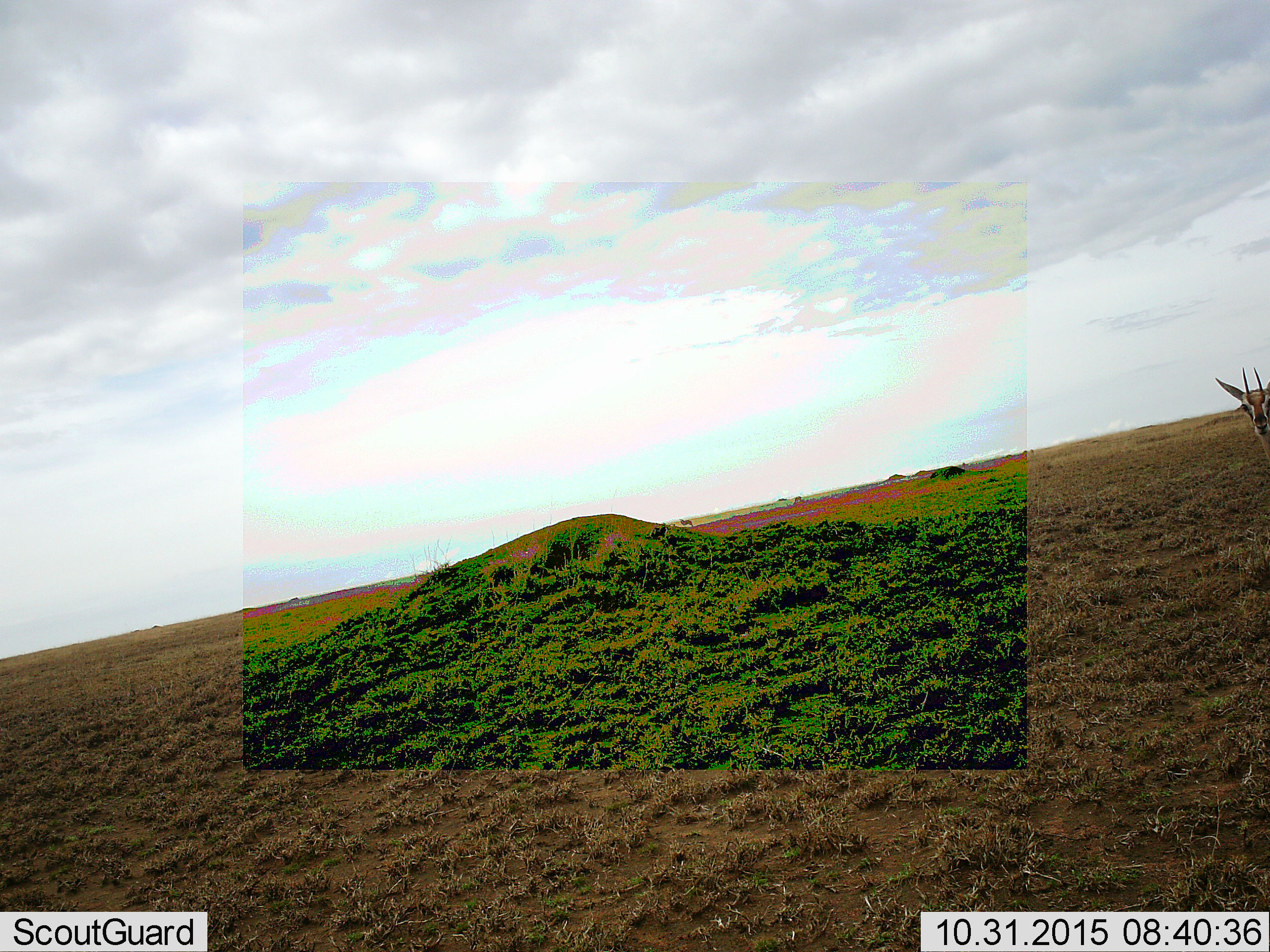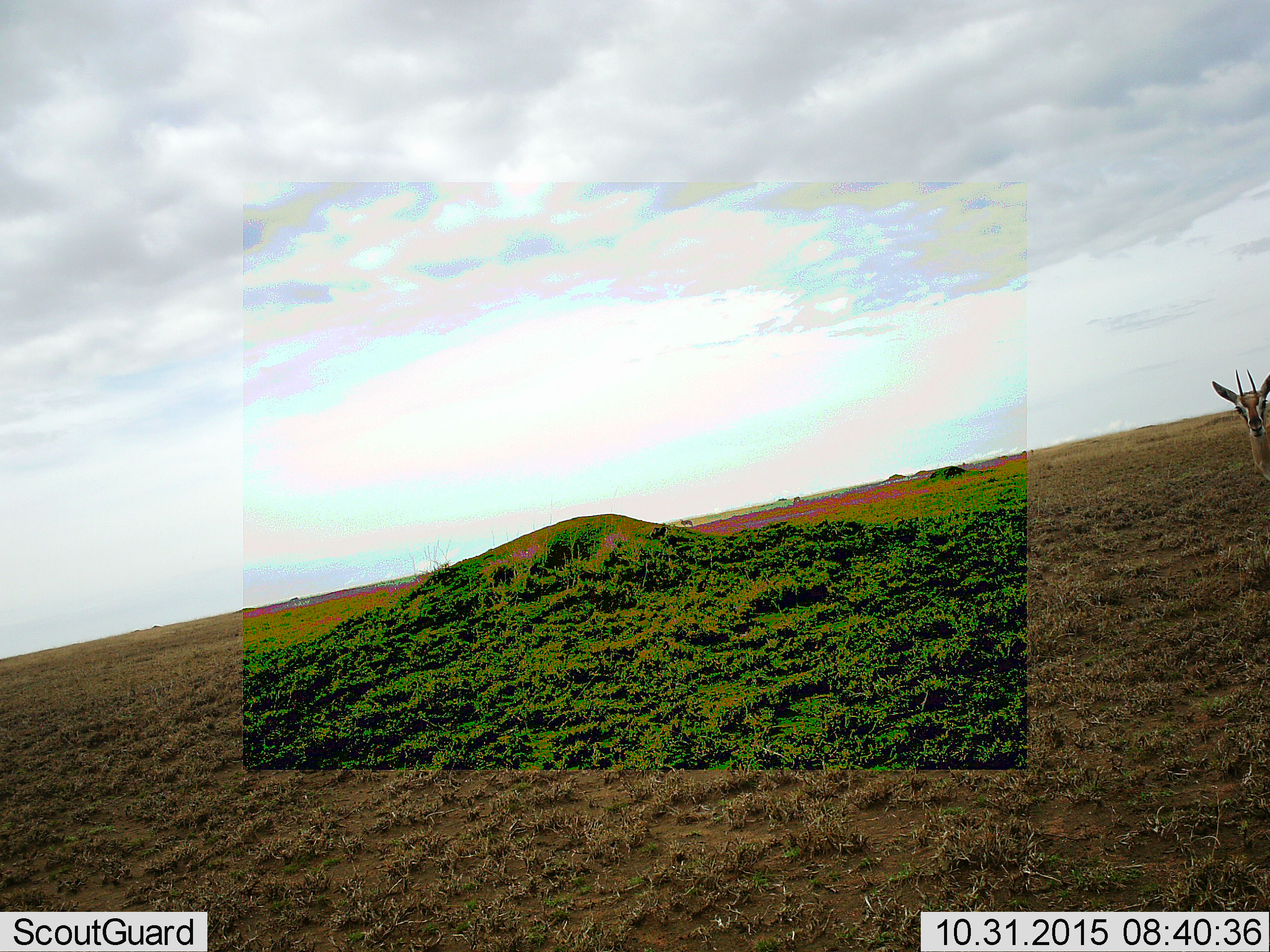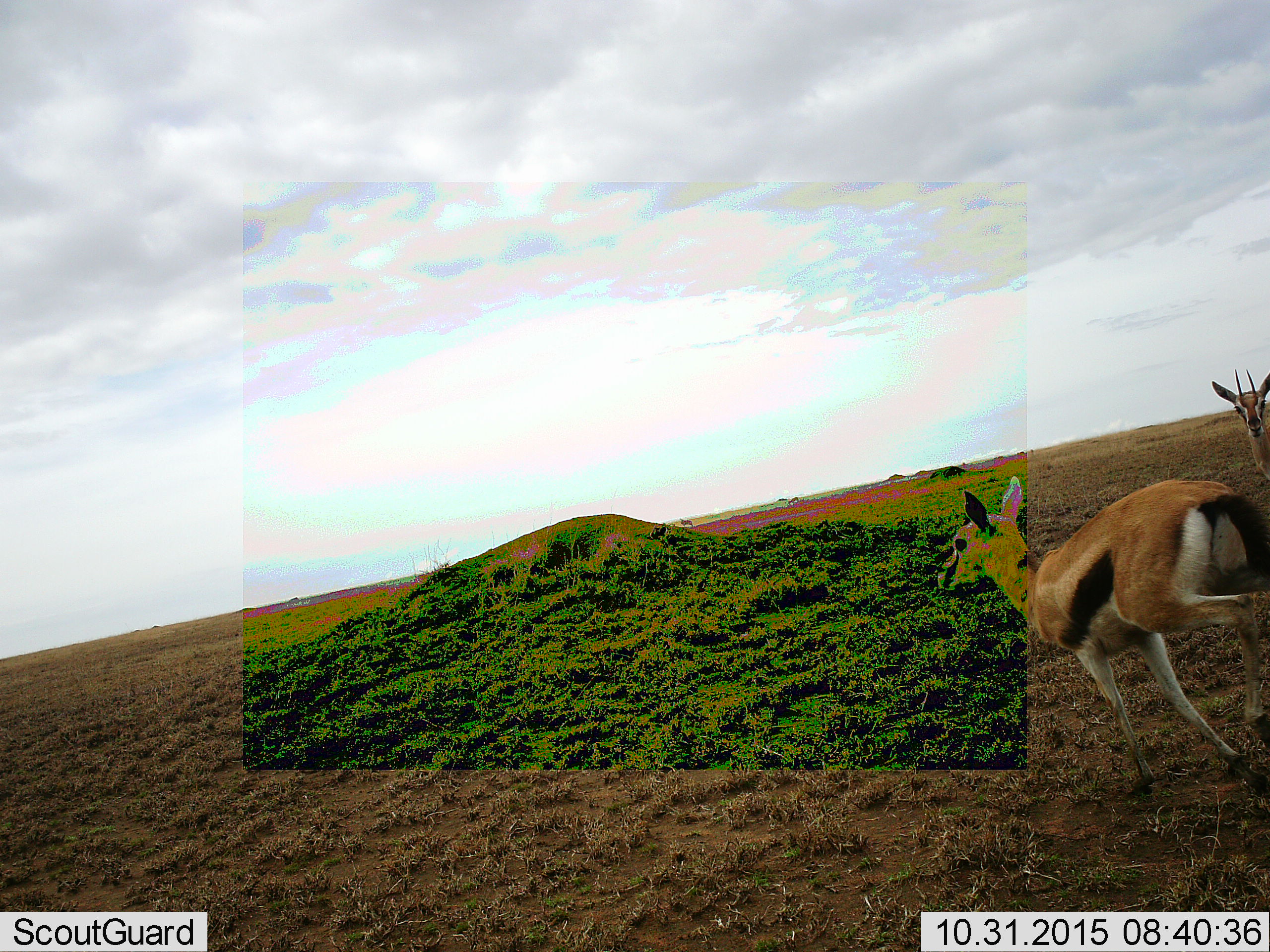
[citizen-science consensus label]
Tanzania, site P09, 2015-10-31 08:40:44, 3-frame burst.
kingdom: Animalia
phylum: Chordata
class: Mammalia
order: Artiodactyla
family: Bovidae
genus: Eudorcas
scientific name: Eudorcas thomsonii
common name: thomson's gazelle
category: gazellethomsons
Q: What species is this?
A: Gazellethomsons (thomson's gazelle) (Eudorcas thomsonii).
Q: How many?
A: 2.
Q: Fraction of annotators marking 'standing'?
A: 60%.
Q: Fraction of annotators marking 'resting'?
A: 0%.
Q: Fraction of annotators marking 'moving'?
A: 100%.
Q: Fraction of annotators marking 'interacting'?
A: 0%.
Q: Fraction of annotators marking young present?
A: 30%.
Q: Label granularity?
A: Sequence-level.